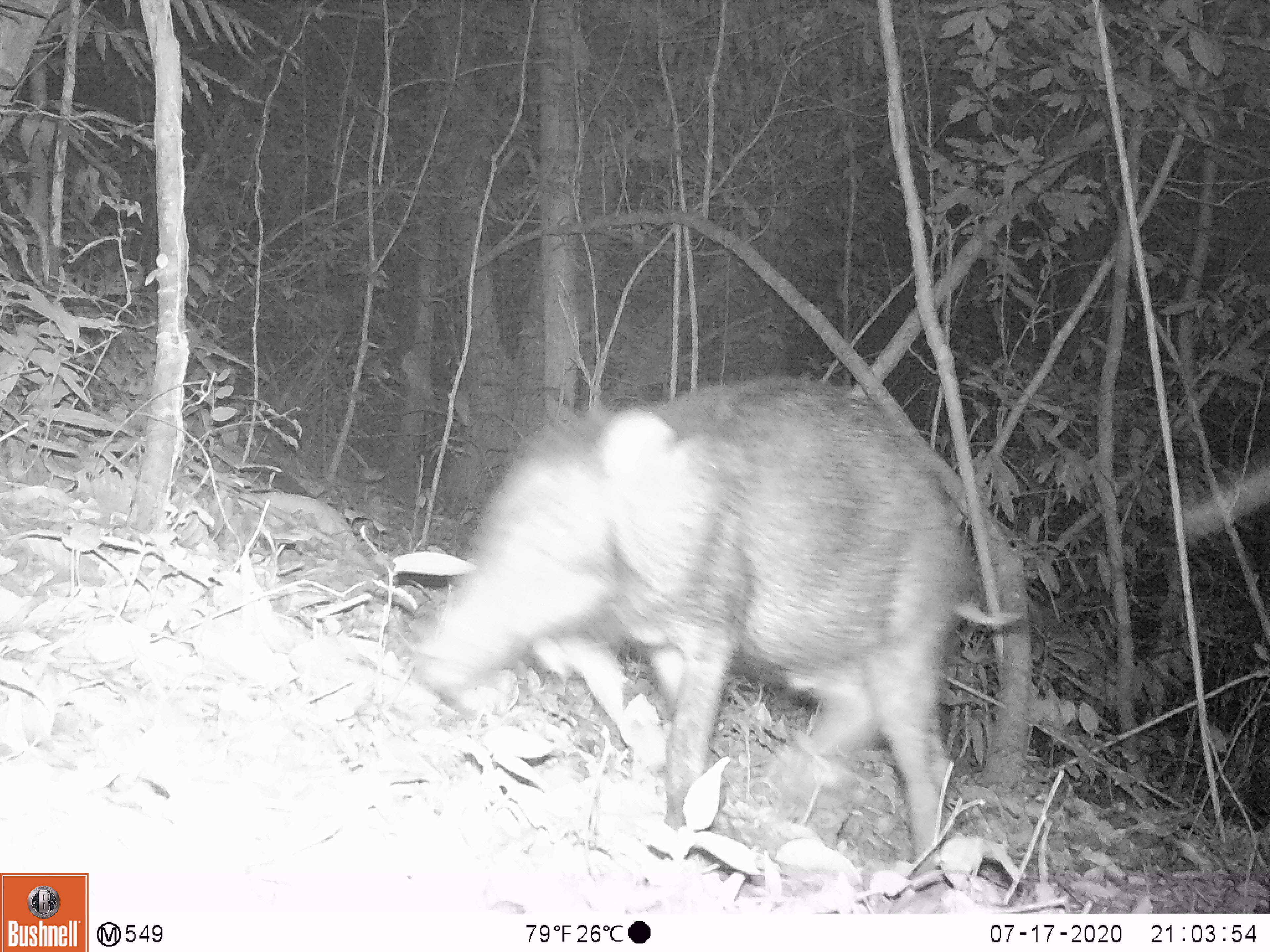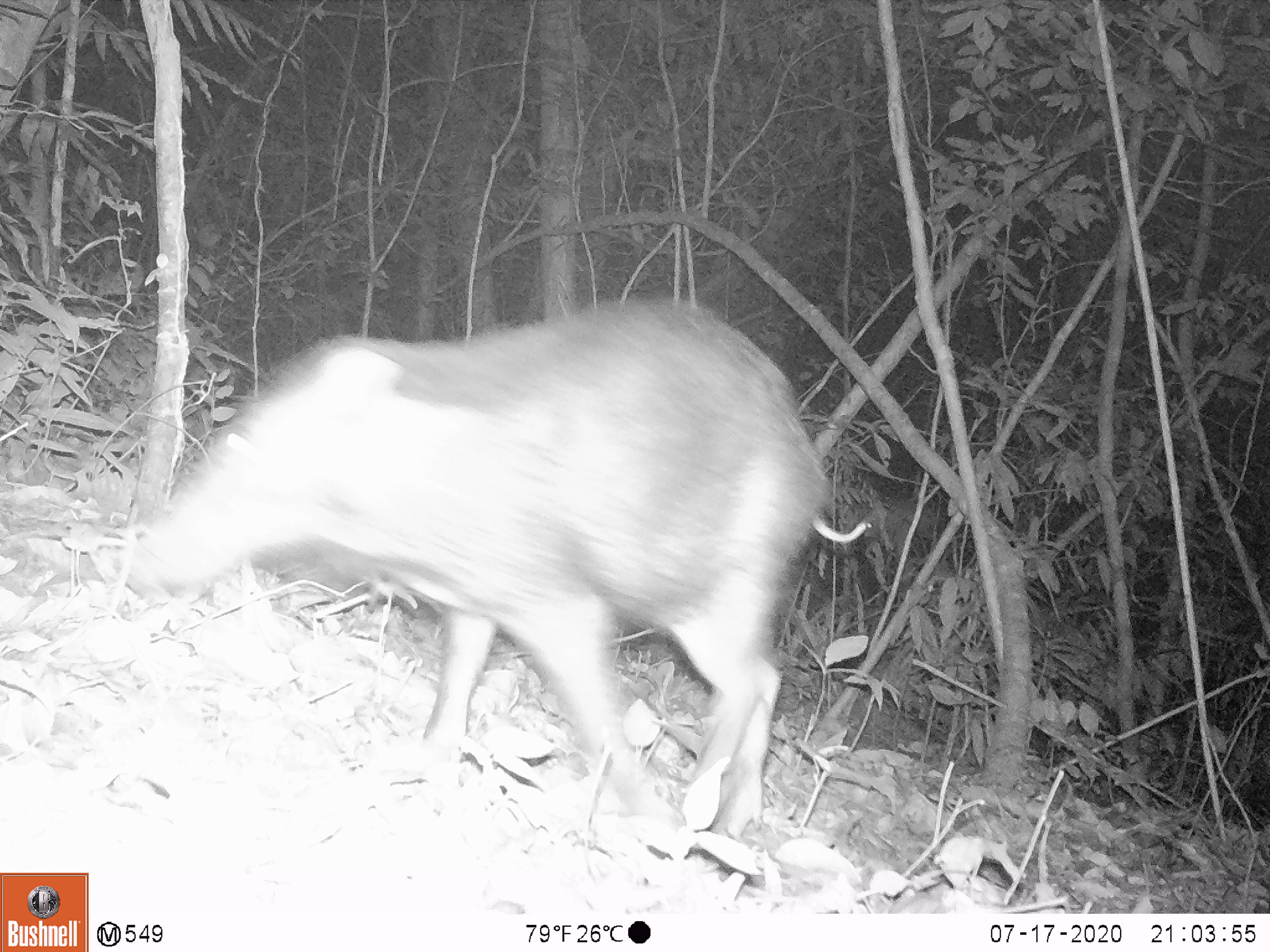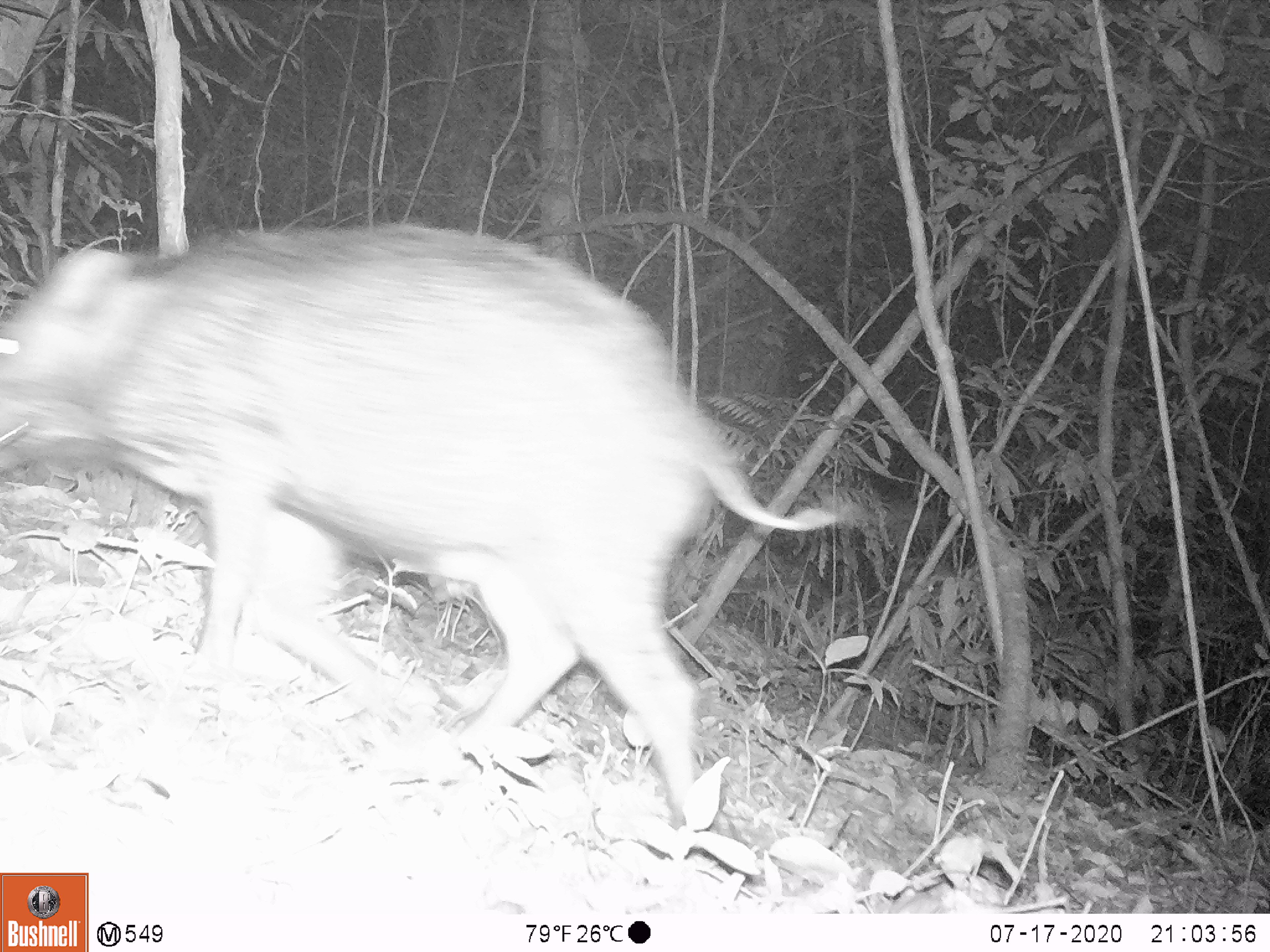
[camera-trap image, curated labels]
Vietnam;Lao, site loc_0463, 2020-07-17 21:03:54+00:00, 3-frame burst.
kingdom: Animalia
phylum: Chordata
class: Mammalia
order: Artiodactyla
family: Suidae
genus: Sus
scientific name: Sus scrofa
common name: eurasian wild pig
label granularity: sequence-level